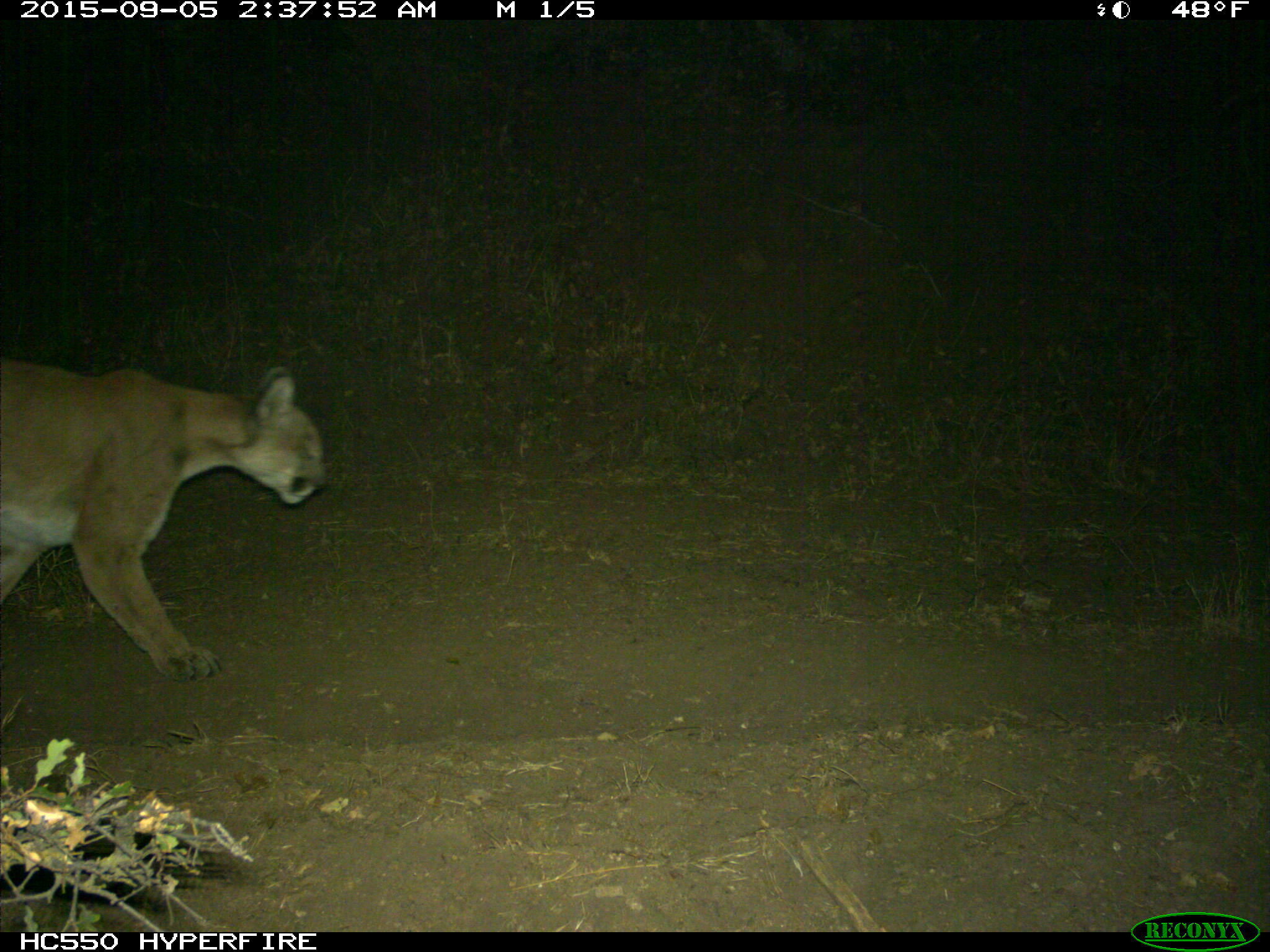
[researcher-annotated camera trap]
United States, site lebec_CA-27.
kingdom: Animalia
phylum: Chordata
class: Mammalia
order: Carnivora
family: Felidae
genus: Puma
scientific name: Puma concolor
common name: mountain lion